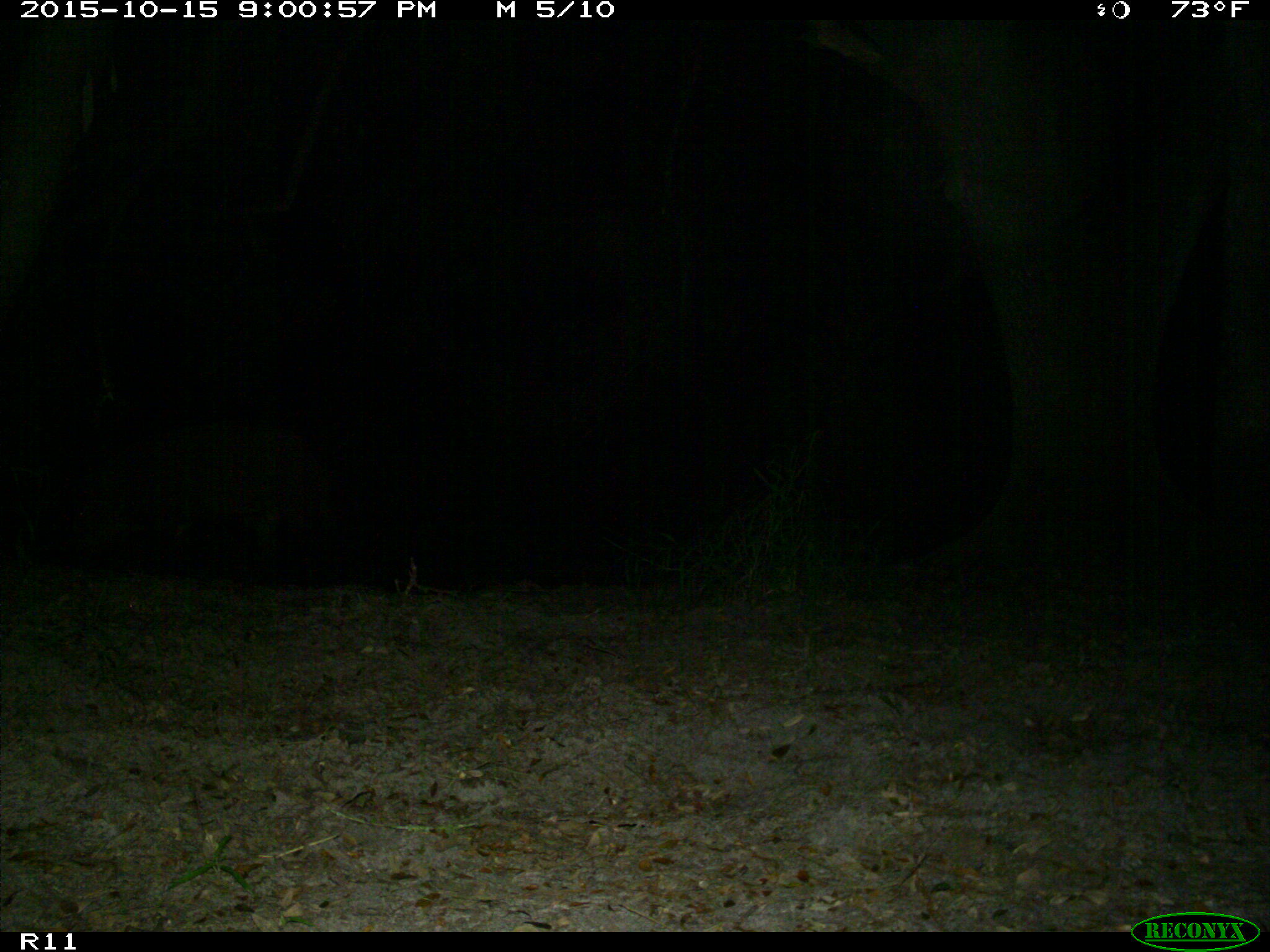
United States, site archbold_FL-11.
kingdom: Animalia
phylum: Chordata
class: Mammalia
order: Artiodactyla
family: Suidae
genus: Sus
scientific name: Sus scrofa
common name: wild boar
Sus scrofa (wild boar).